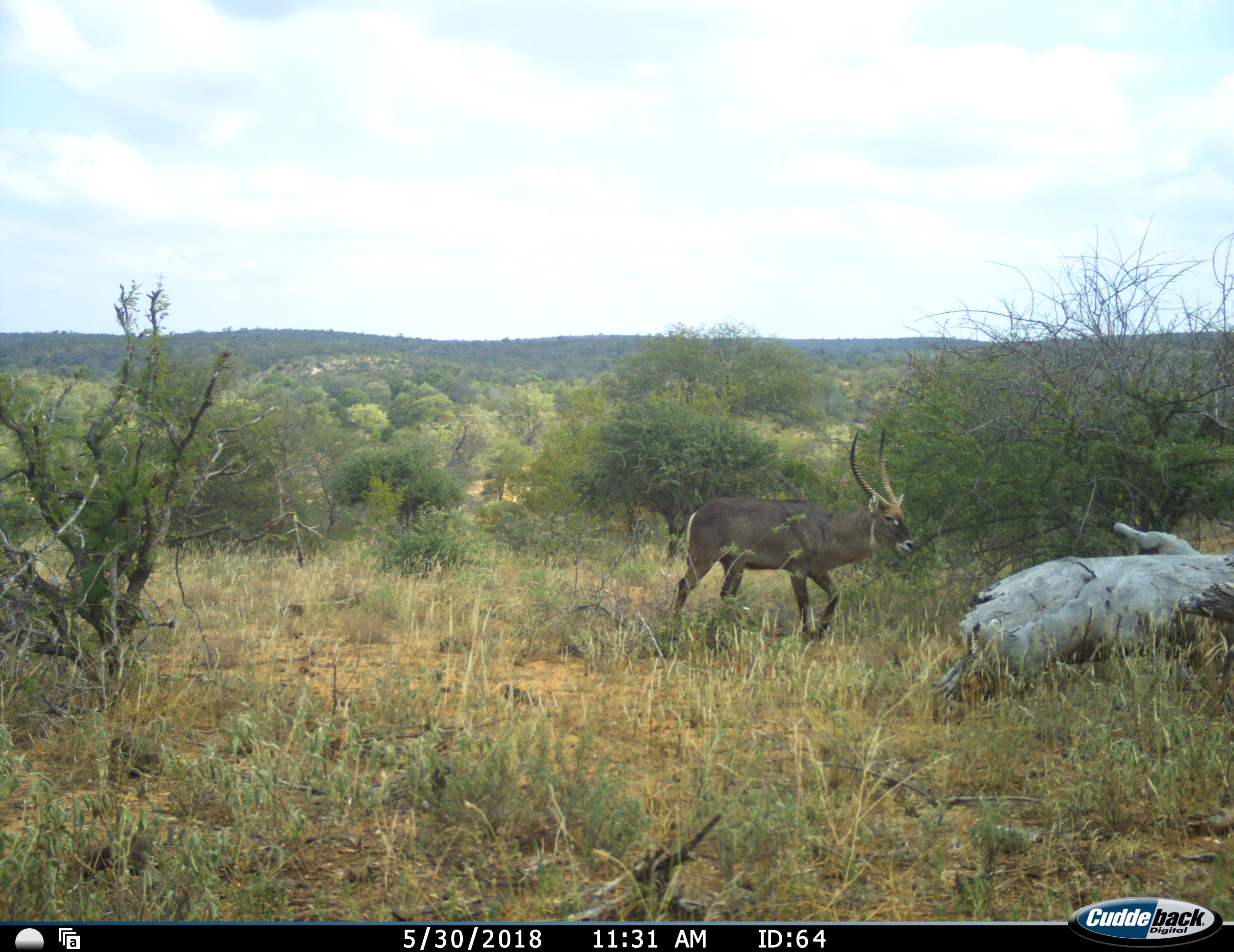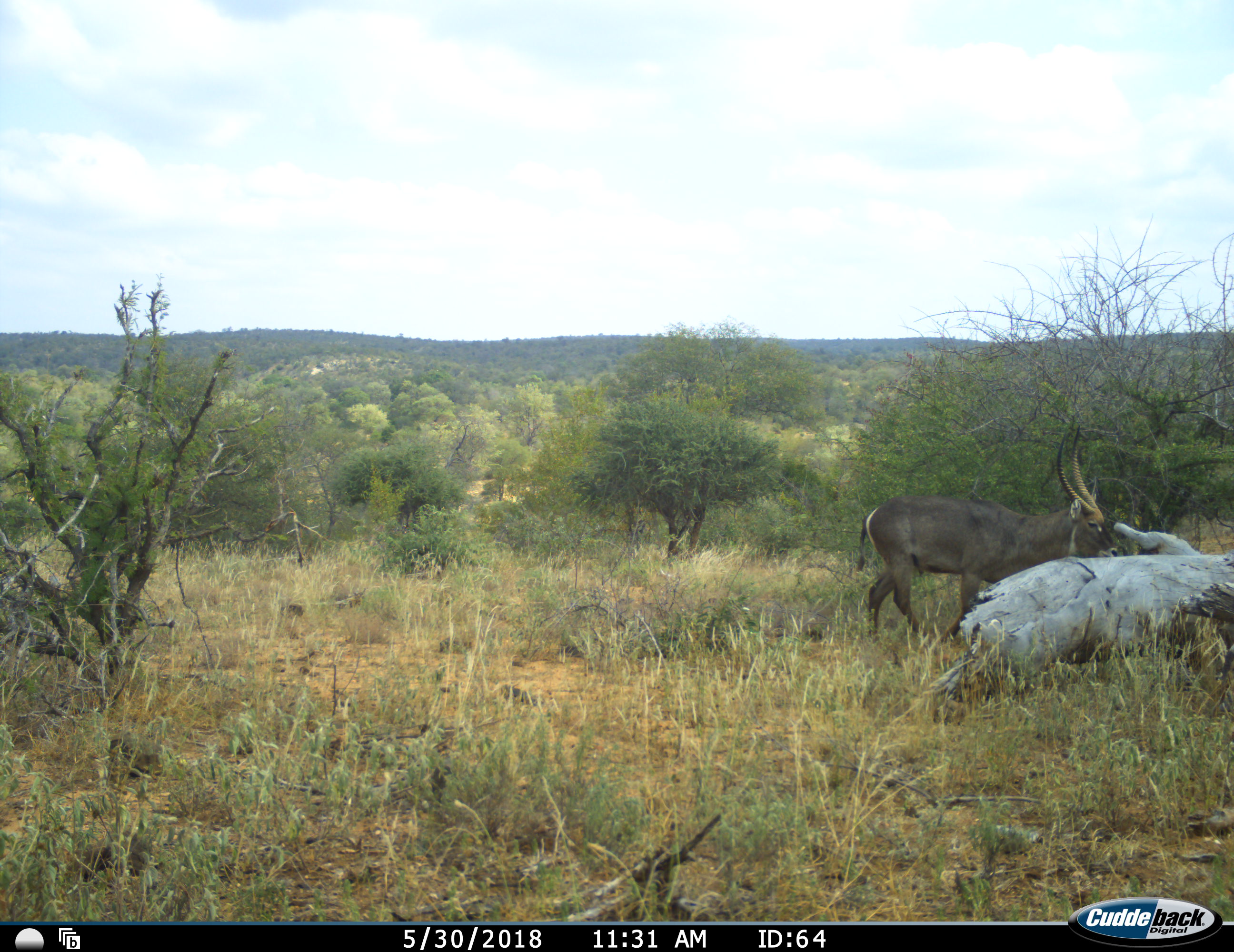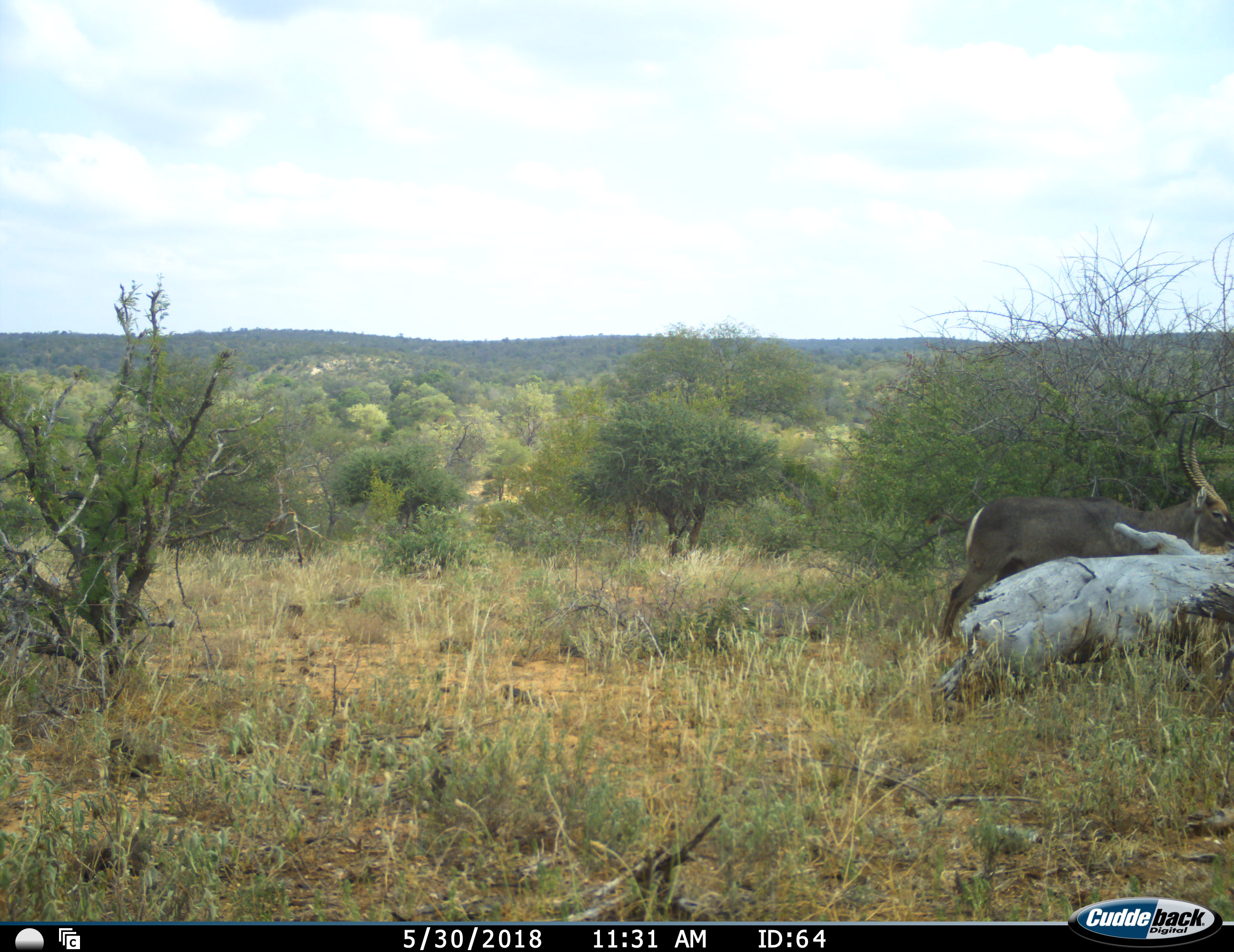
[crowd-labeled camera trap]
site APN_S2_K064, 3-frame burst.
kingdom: Animalia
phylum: Chordata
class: Mammalia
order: Artiodactyla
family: Bovidae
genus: Kobus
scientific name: Kobus ellipsiprymnus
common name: waterbuck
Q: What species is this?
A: Waterbuck (Kobus ellipsiprymnus).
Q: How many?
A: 1.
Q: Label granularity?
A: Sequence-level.